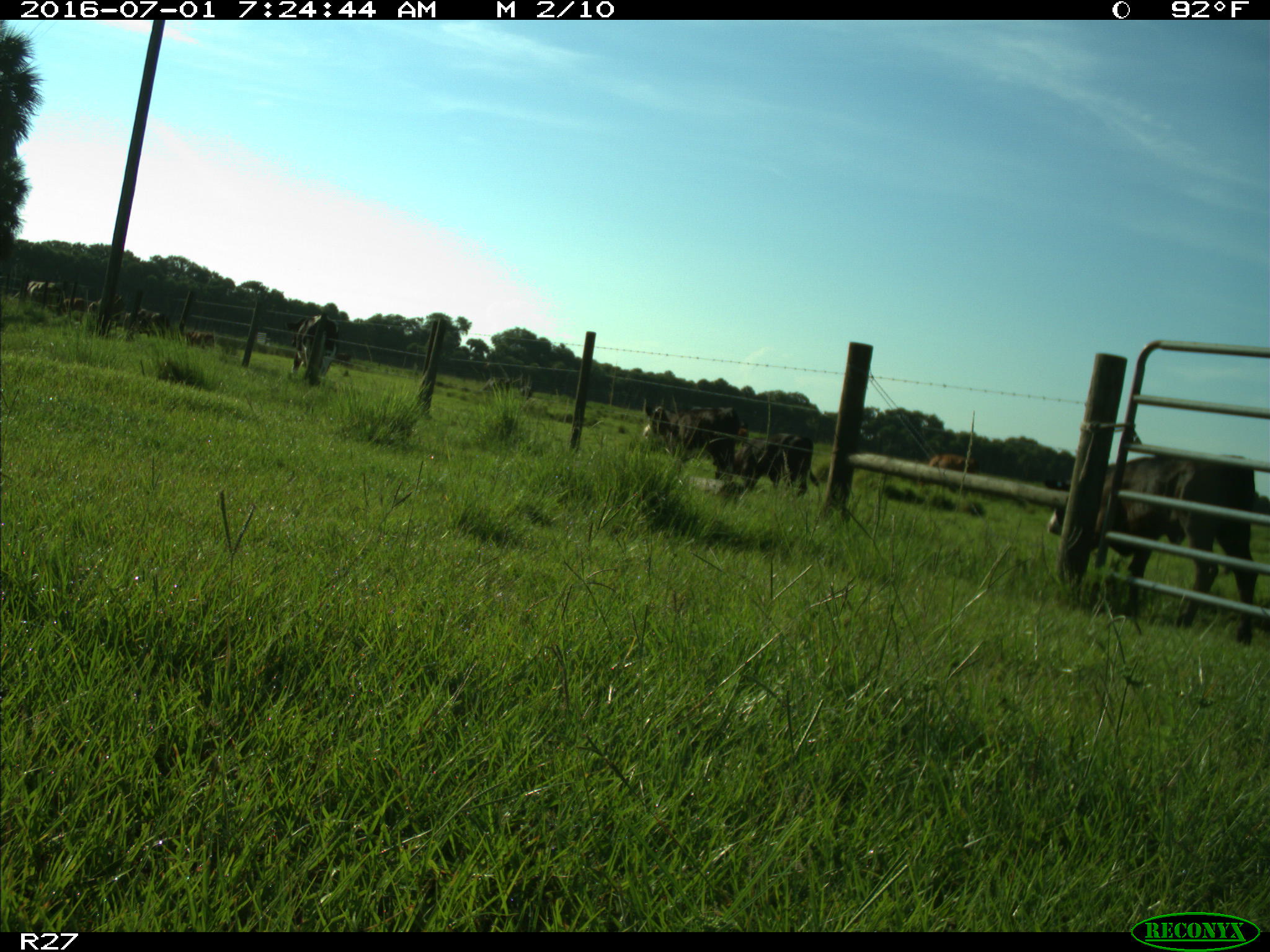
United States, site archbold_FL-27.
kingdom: Animalia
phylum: Chordata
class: Mammalia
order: Artiodactyla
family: Bovidae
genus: Bos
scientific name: Bos taurus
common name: domestic cow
Bos taurus (domestic cow).